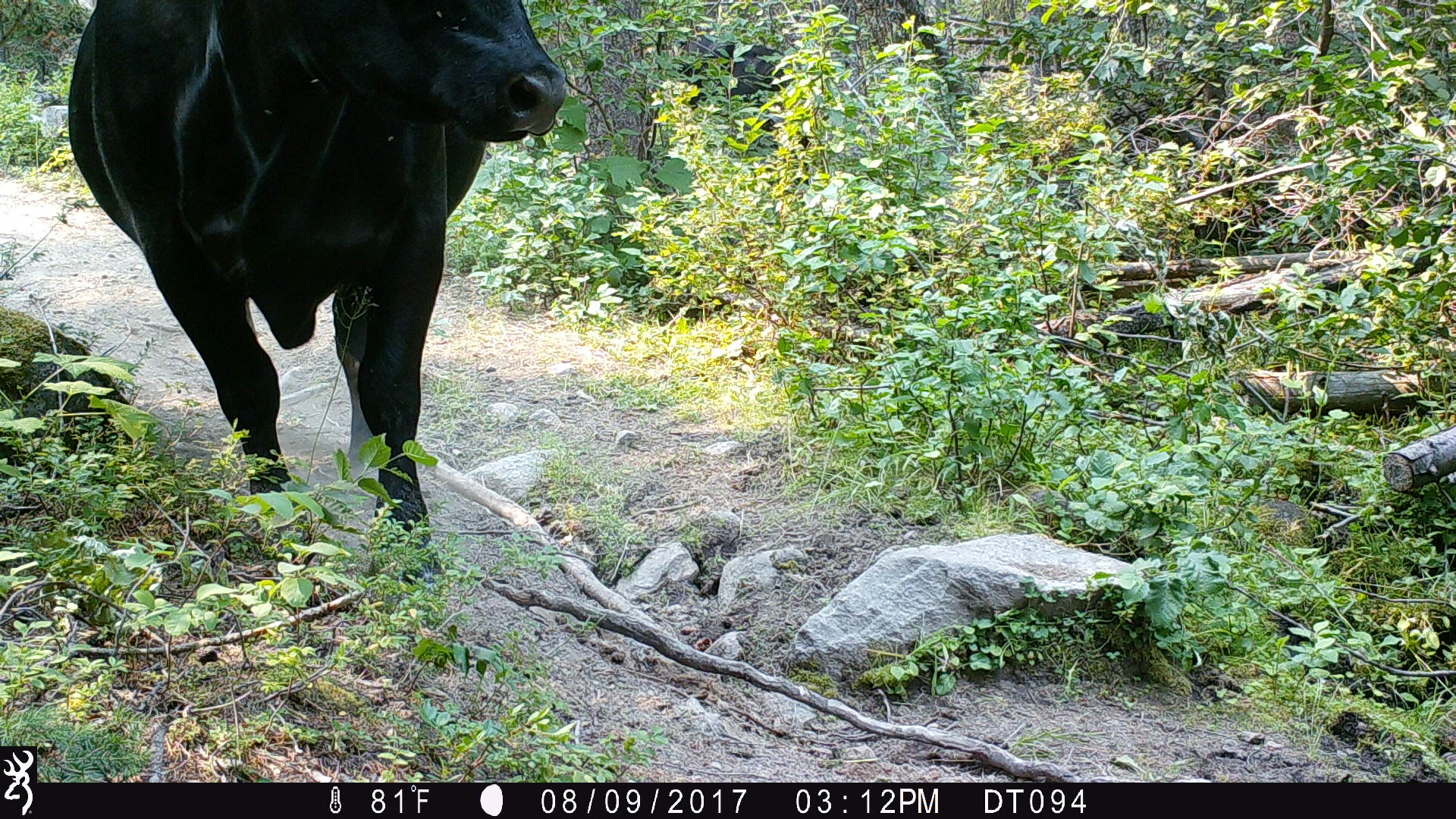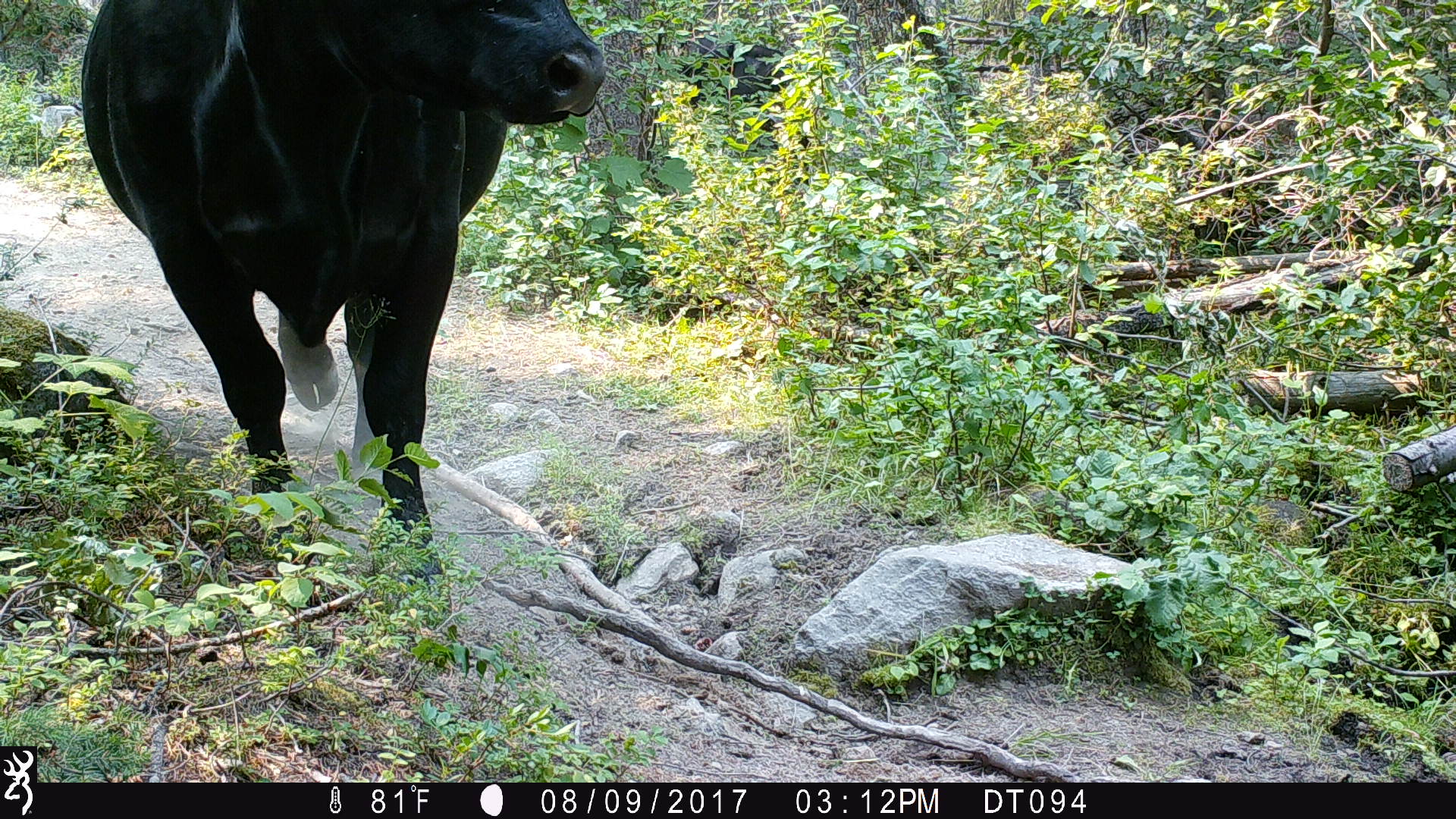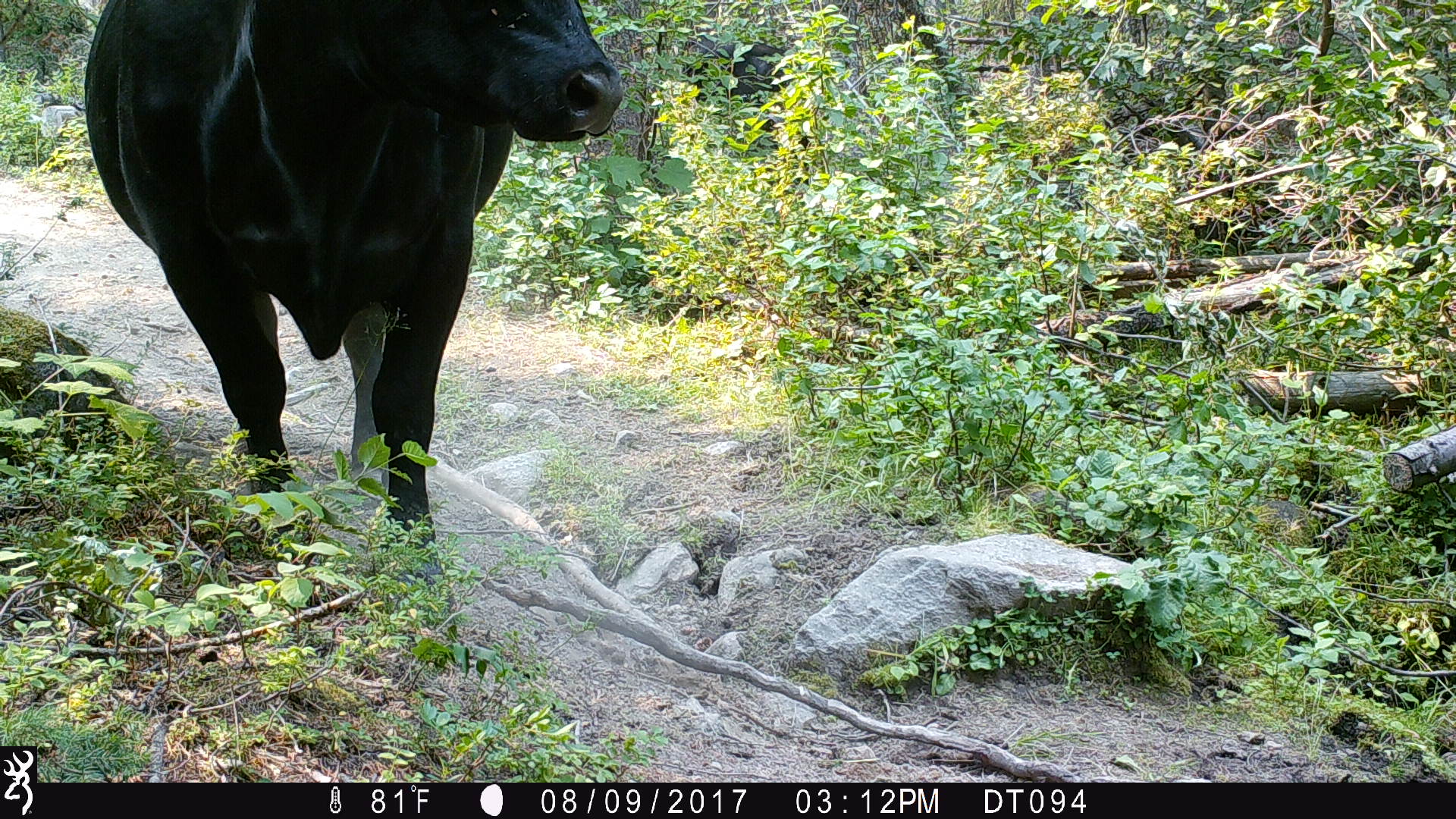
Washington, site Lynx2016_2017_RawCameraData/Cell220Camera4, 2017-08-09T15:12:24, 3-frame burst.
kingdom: Animalia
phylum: Chordata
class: Mammalia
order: Artiodactyla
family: Bovidae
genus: Bos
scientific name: Bos taurus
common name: domestic cattle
Domestic cattle (Bos taurus). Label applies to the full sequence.